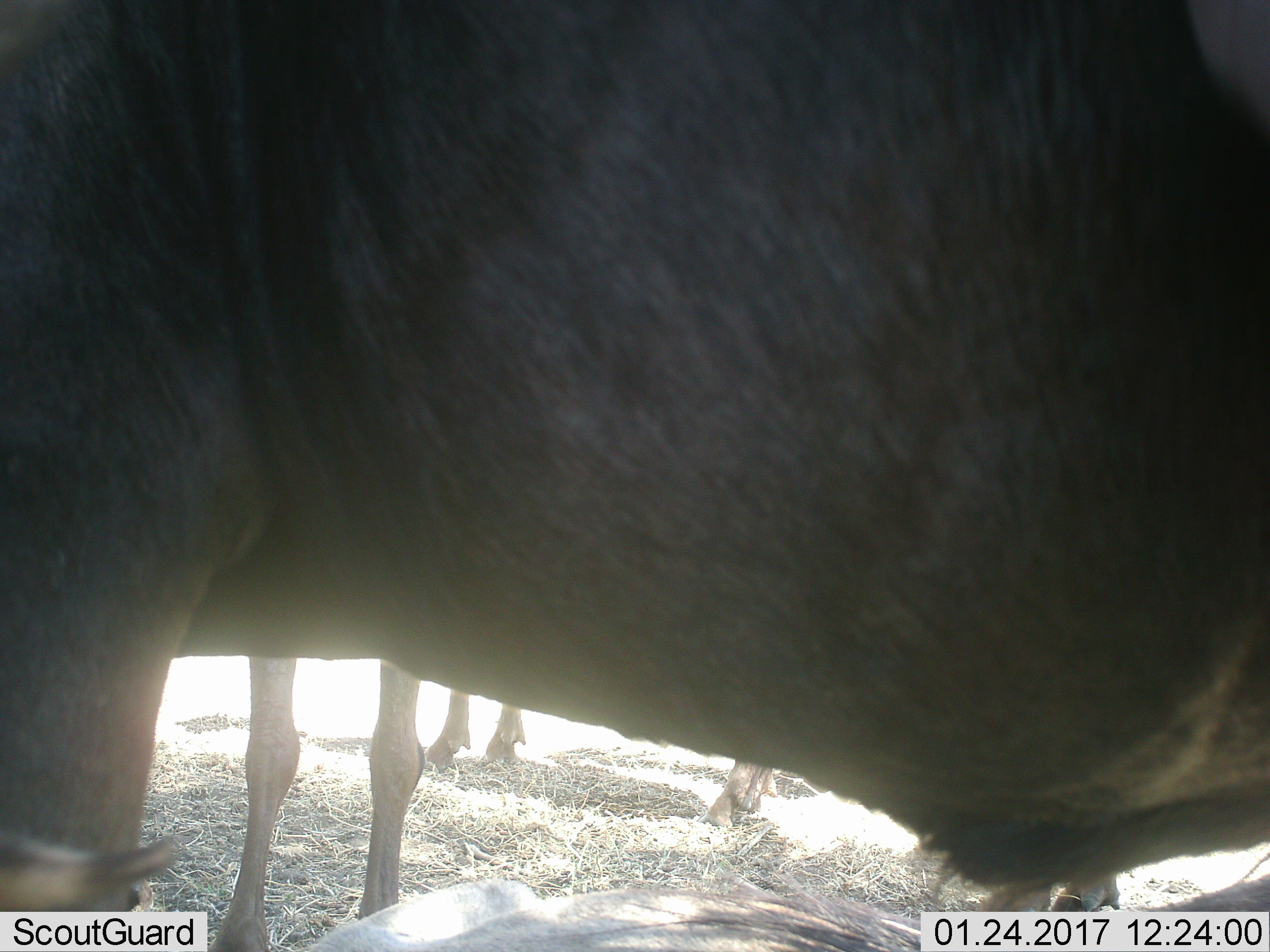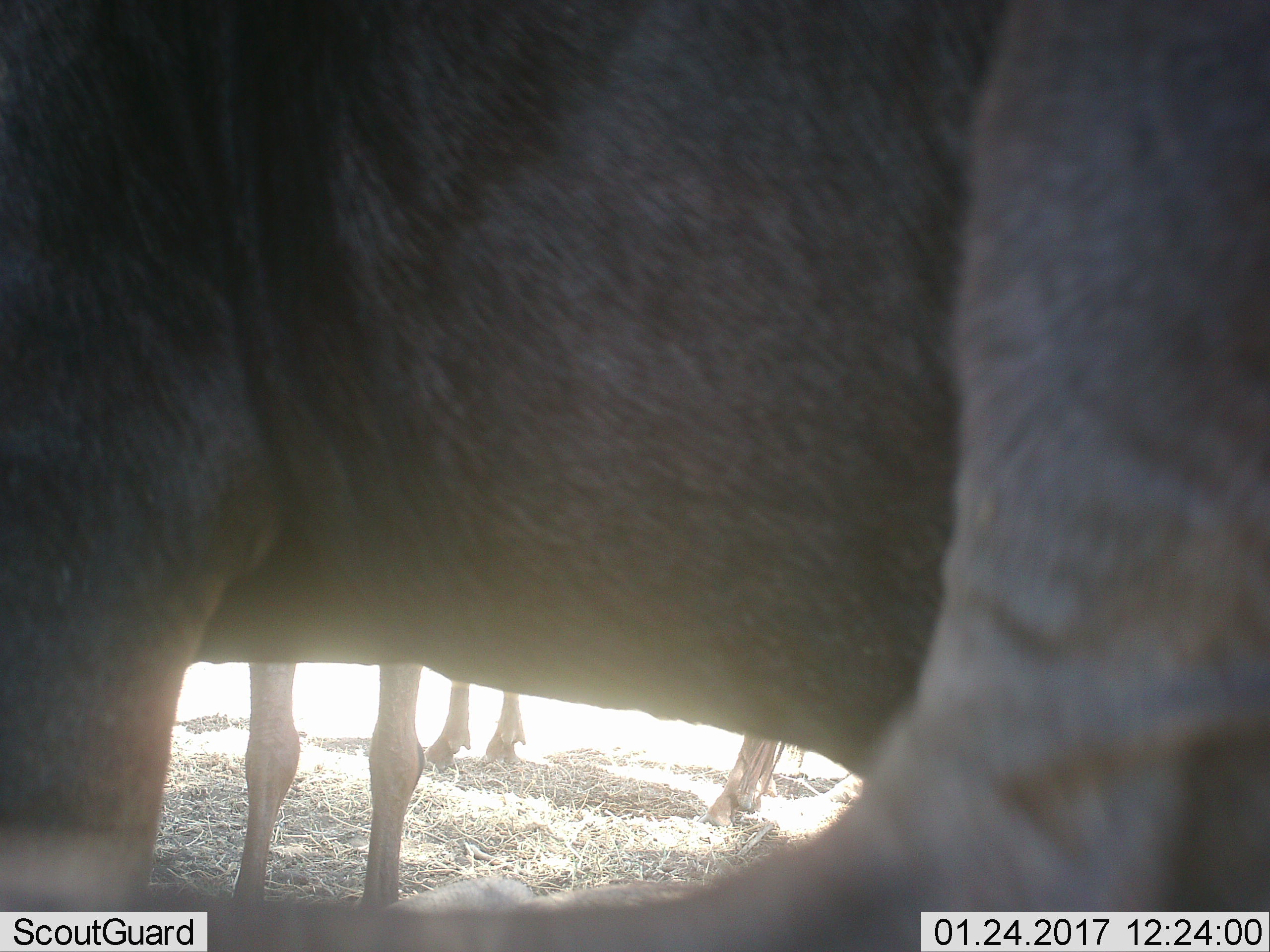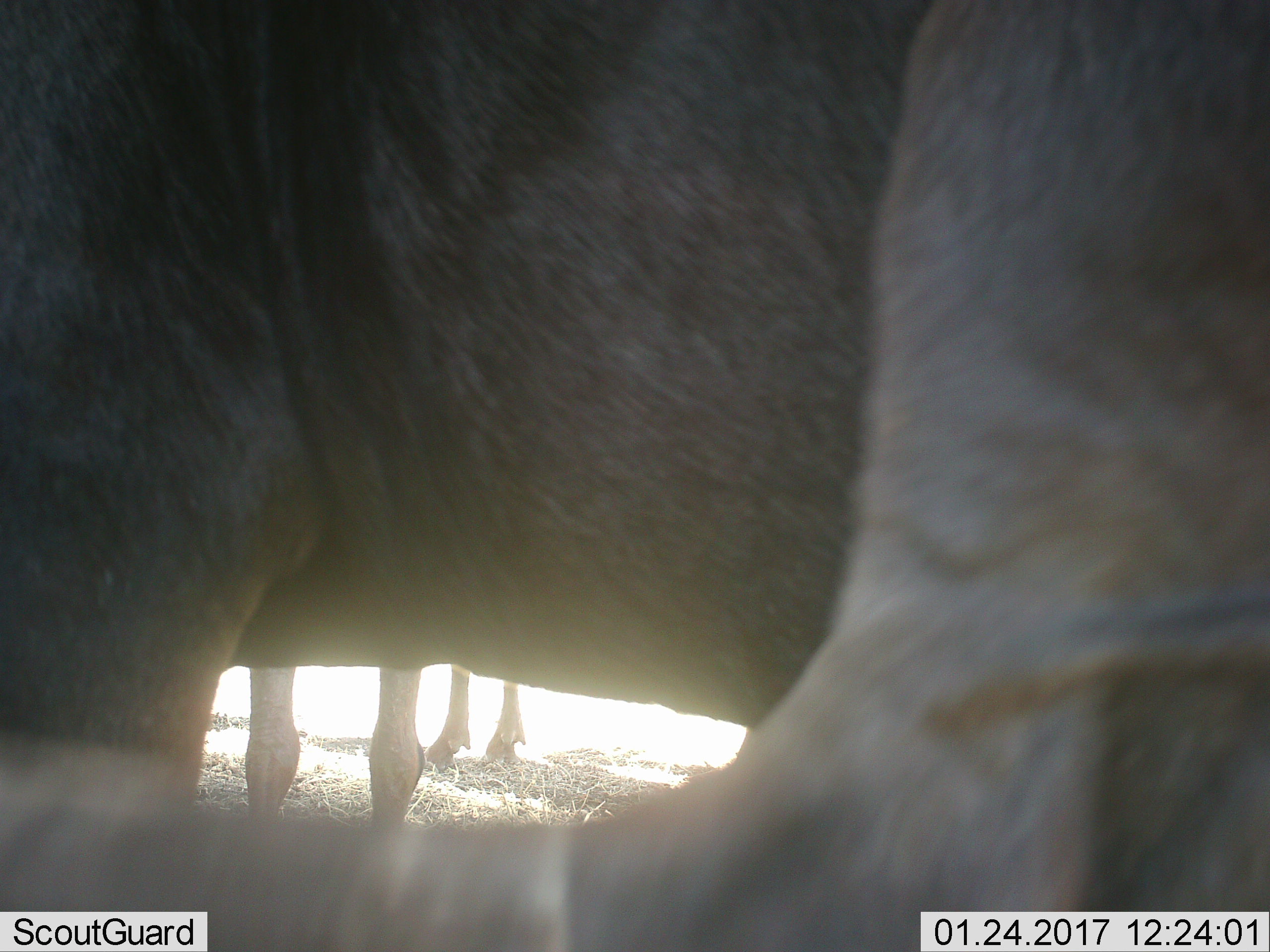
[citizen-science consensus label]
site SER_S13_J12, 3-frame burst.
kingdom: Animalia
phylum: Chordata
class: Mammalia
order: Artiodactyla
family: Bovidae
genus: Connochaetes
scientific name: Connochaetes taurinus taurinus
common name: blue wildebeest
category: wildebeestblue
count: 3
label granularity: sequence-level